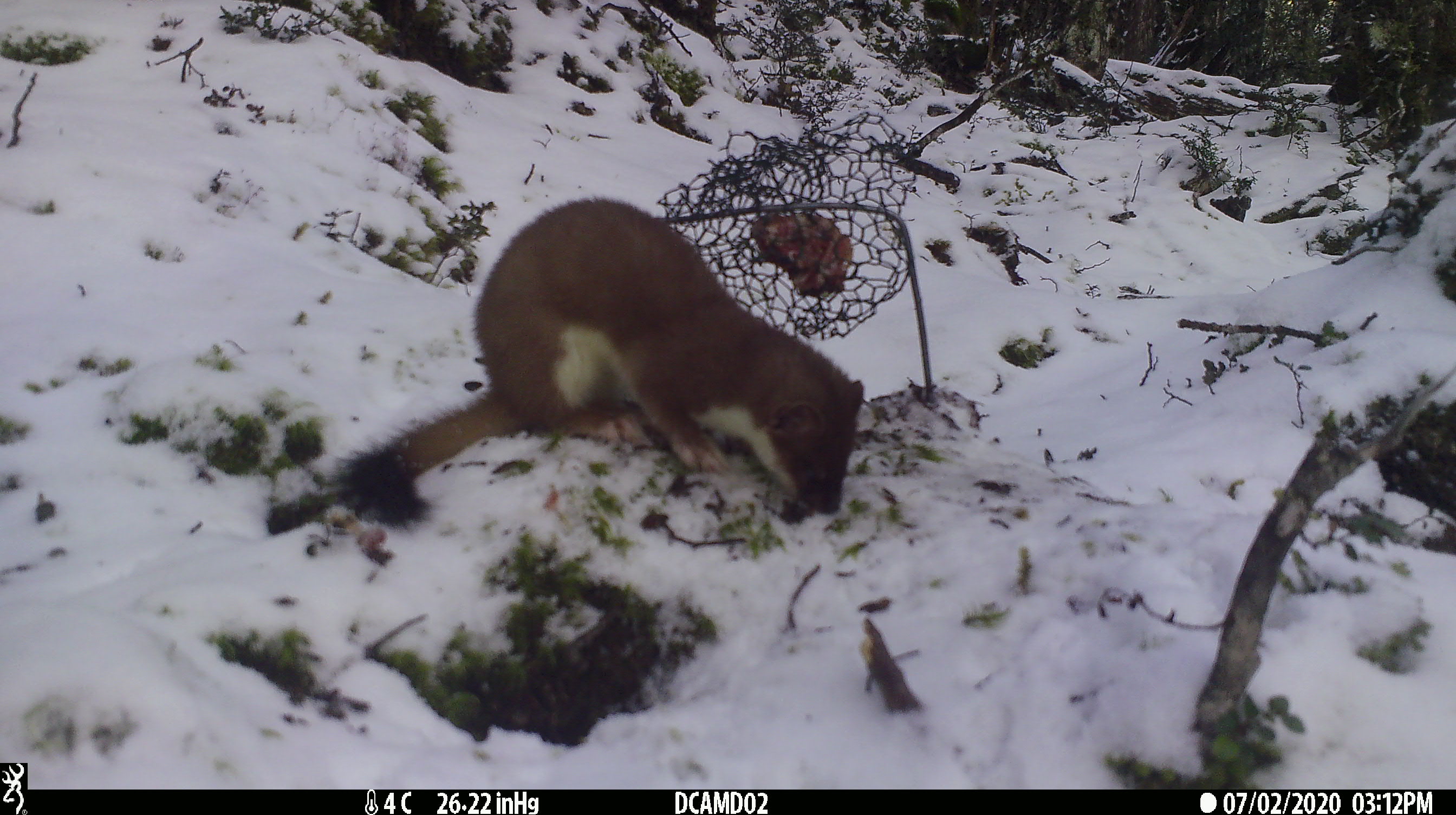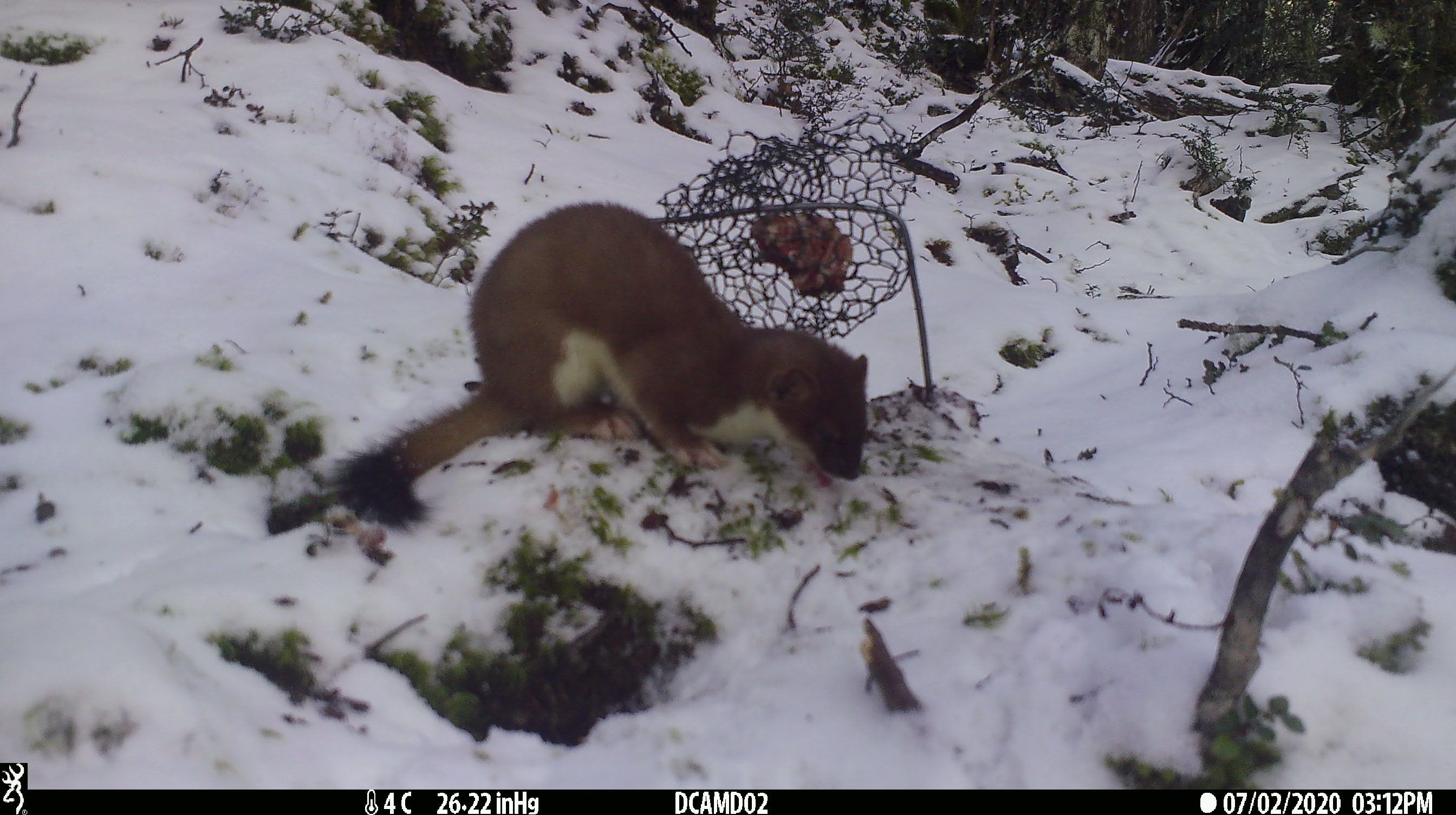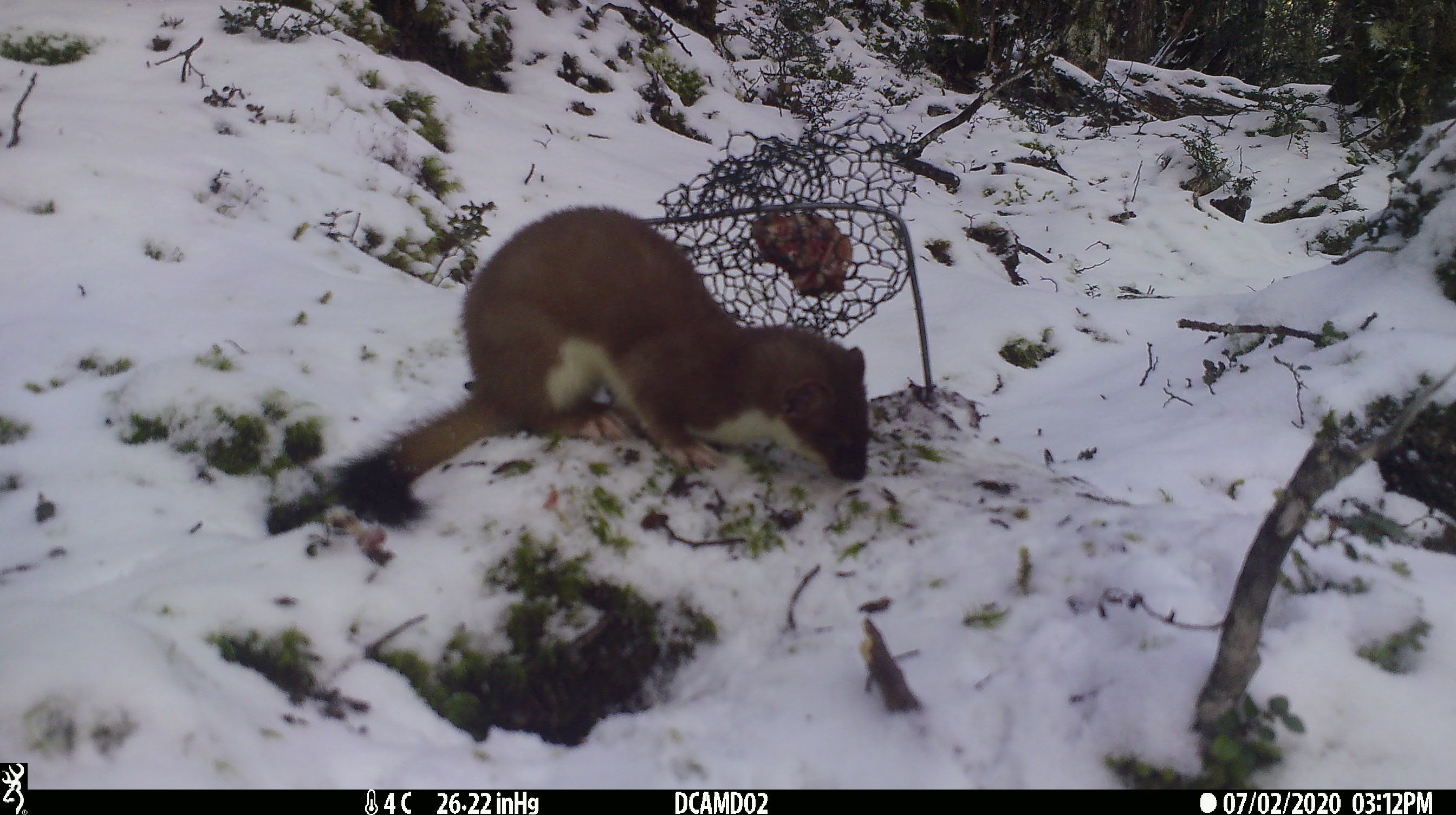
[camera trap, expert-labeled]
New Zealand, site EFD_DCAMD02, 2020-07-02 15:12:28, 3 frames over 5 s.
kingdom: Animalia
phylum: Chordata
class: Mammalia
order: Carnivora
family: Mustelidae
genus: Mustela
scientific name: Mustela erminea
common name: stoat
Stoat (Mustela erminea).